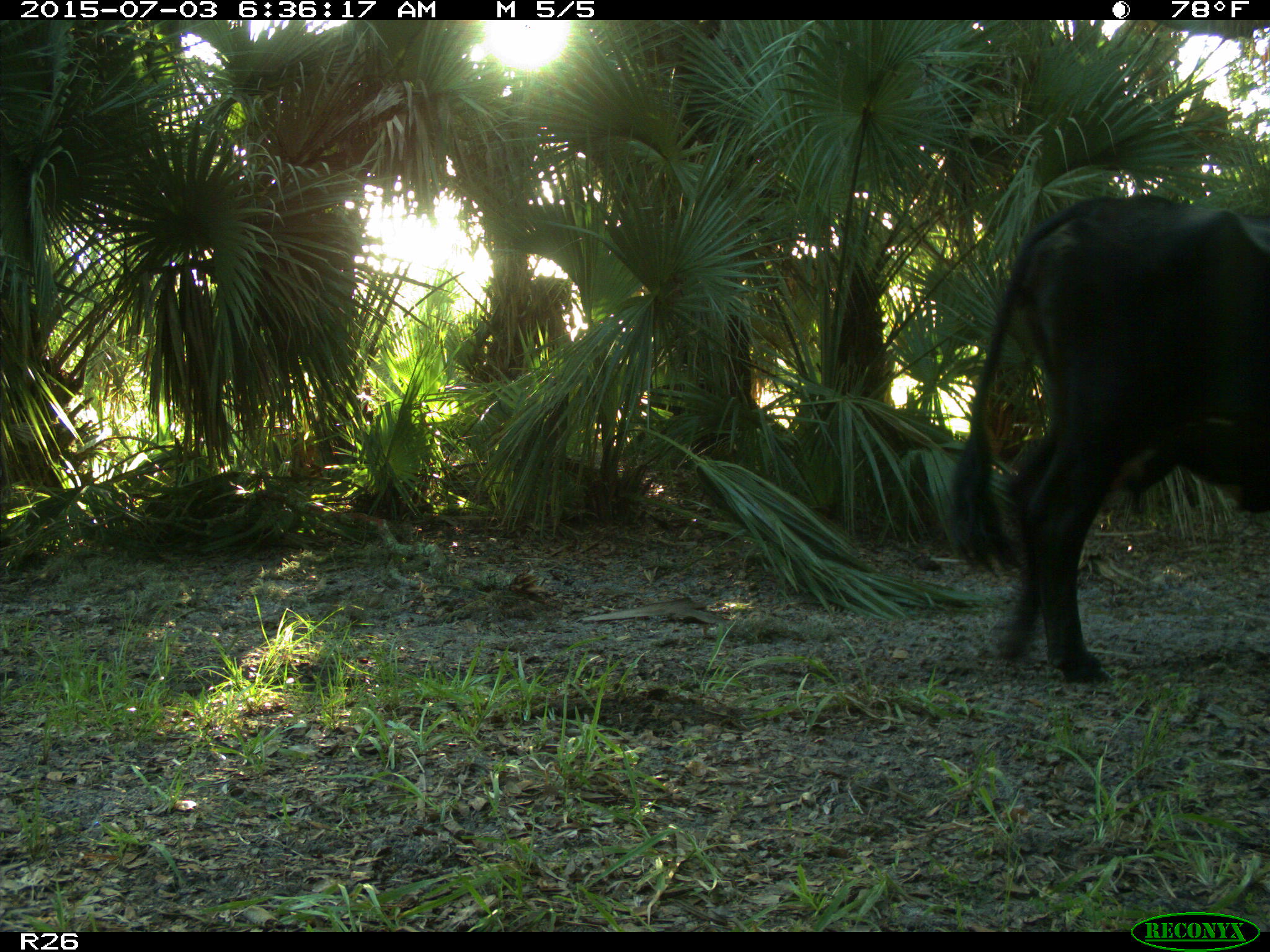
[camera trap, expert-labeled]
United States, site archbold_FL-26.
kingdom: Animalia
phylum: Chordata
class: Mammalia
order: Artiodactyla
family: Bovidae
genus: Bos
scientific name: Bos taurus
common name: domestic cow